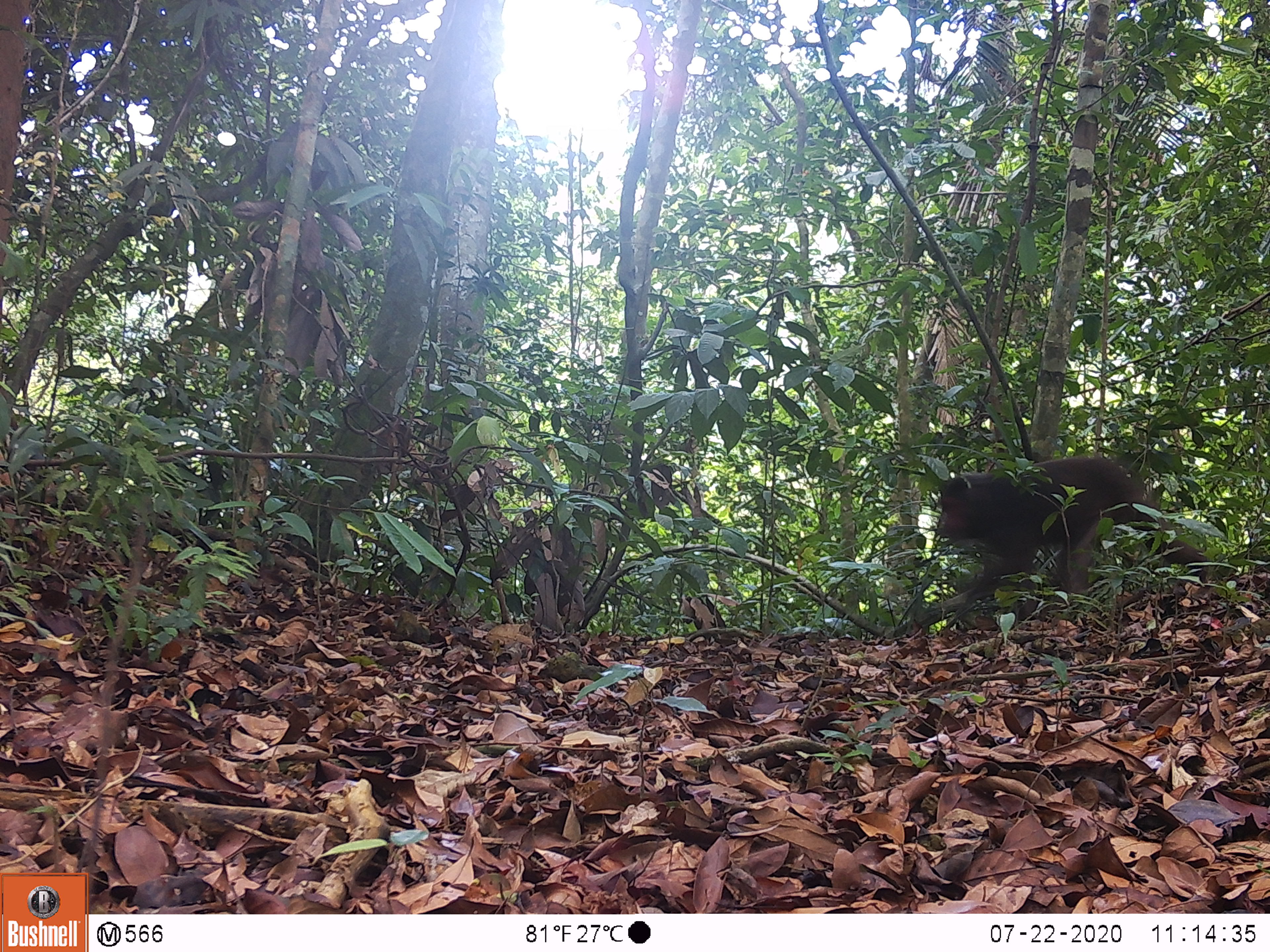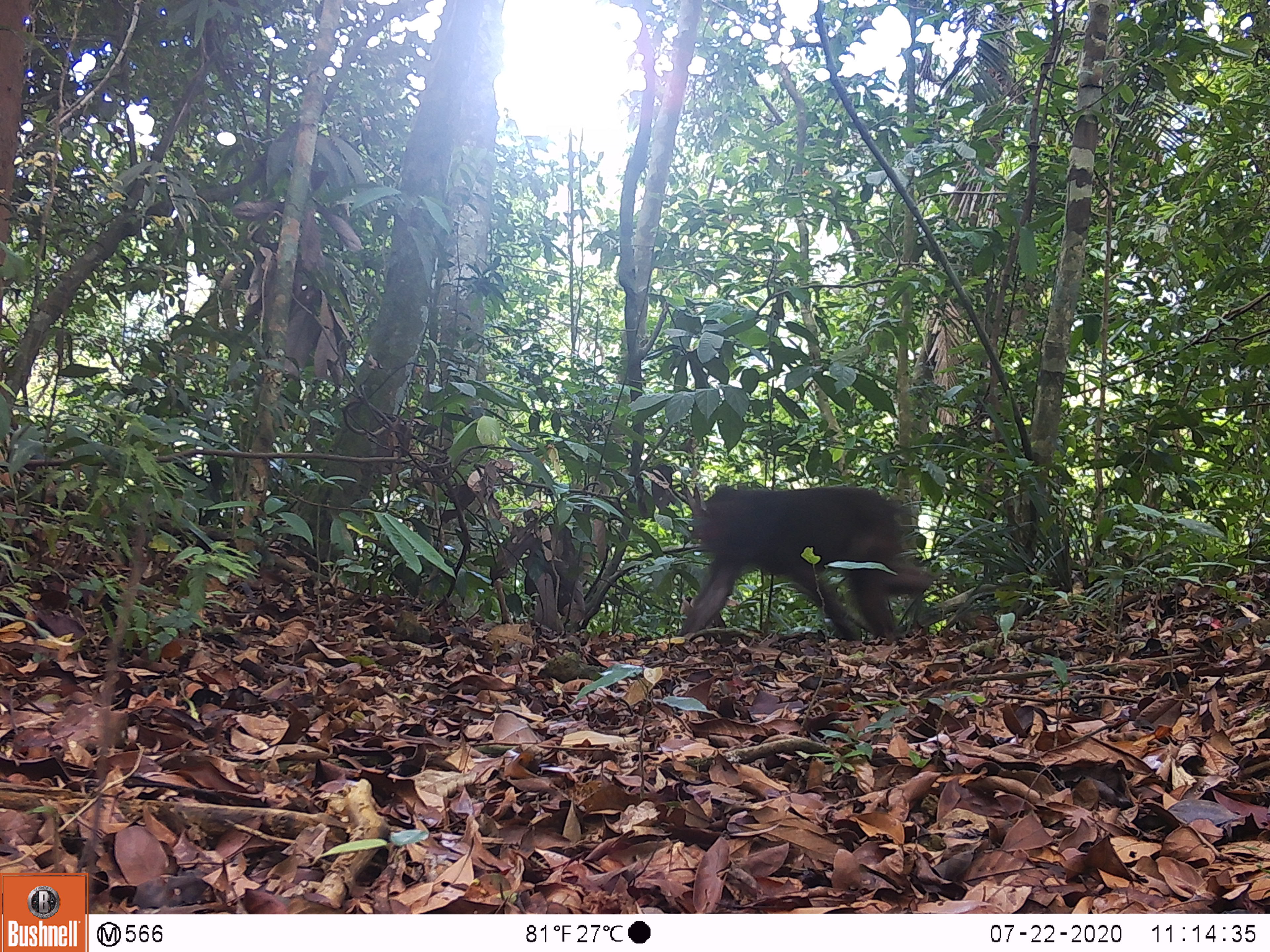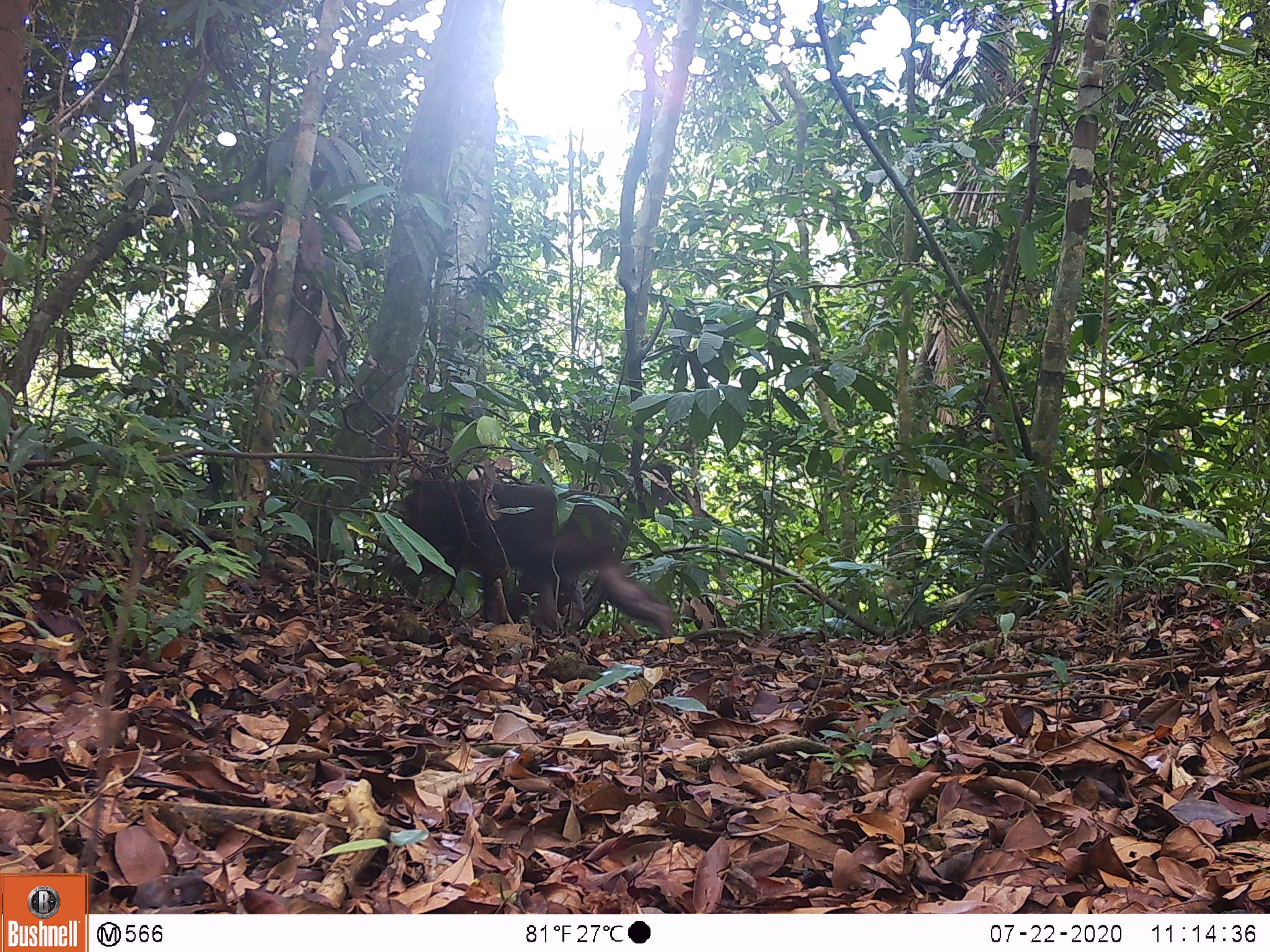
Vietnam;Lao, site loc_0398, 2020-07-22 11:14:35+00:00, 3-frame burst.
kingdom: Animalia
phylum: Chordata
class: Mammalia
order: Primates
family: Cercopithecidae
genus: Macaca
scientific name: Macaca arctoides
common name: stump-tailed macaque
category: stump tailed macaque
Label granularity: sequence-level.